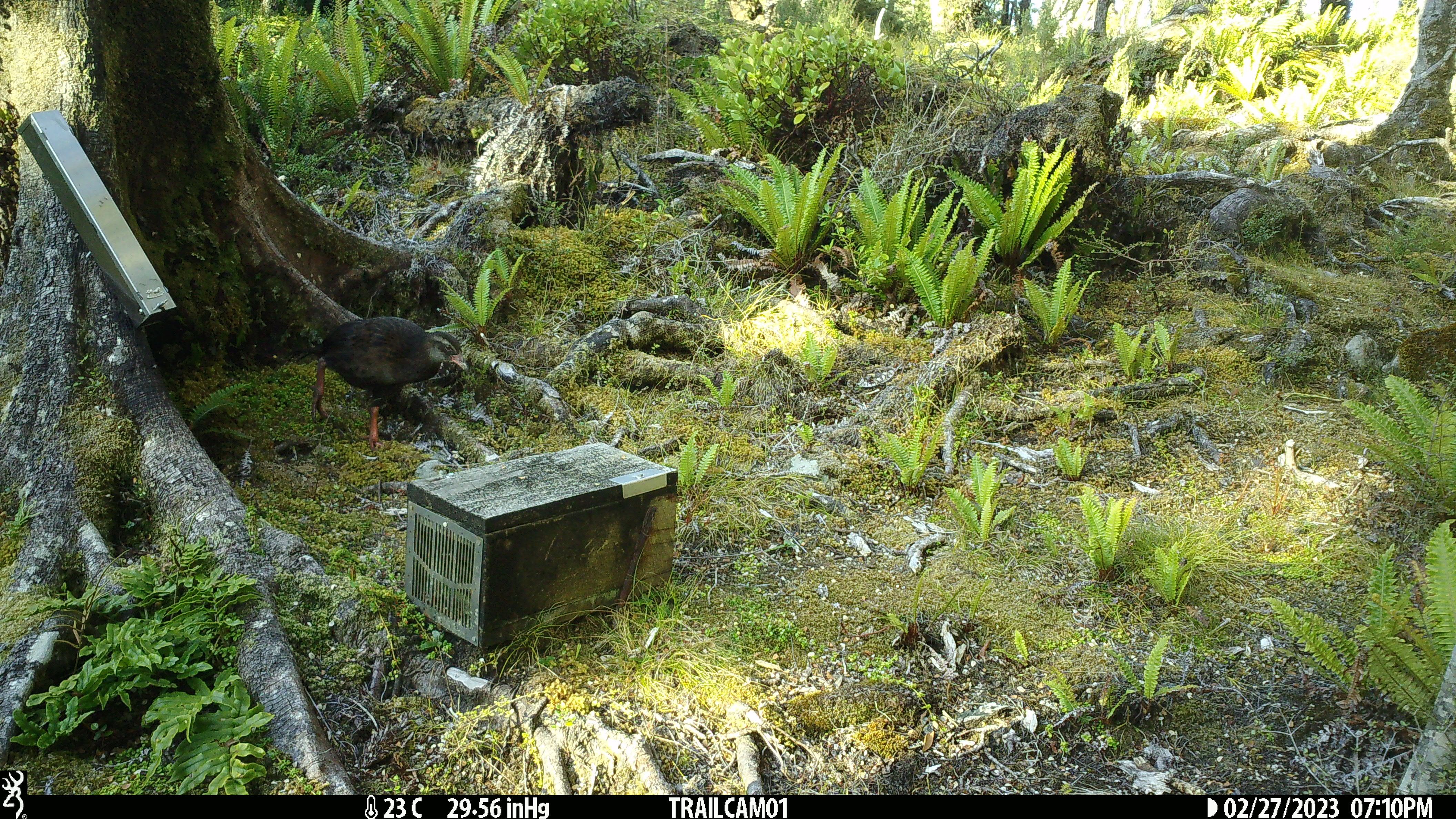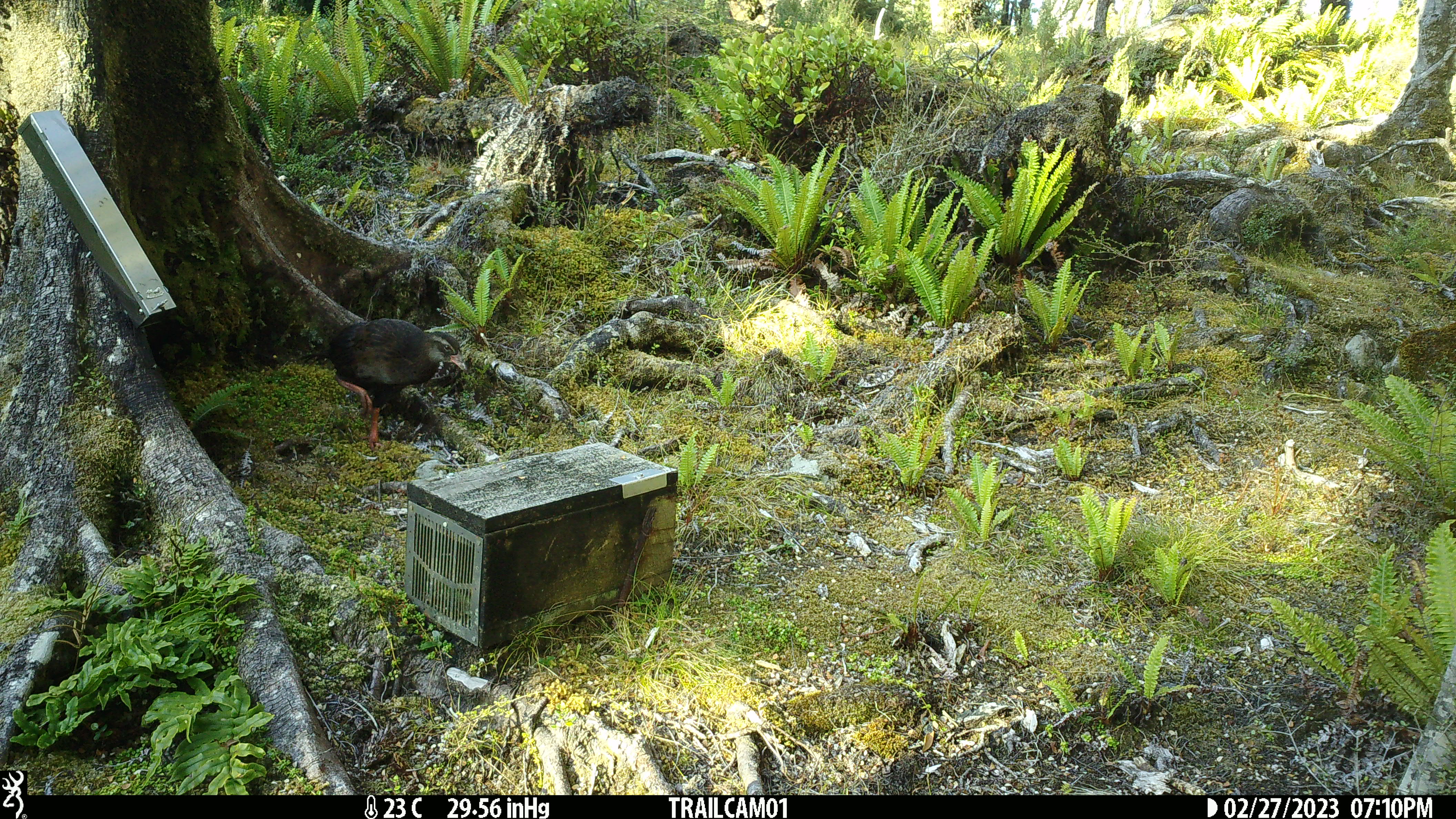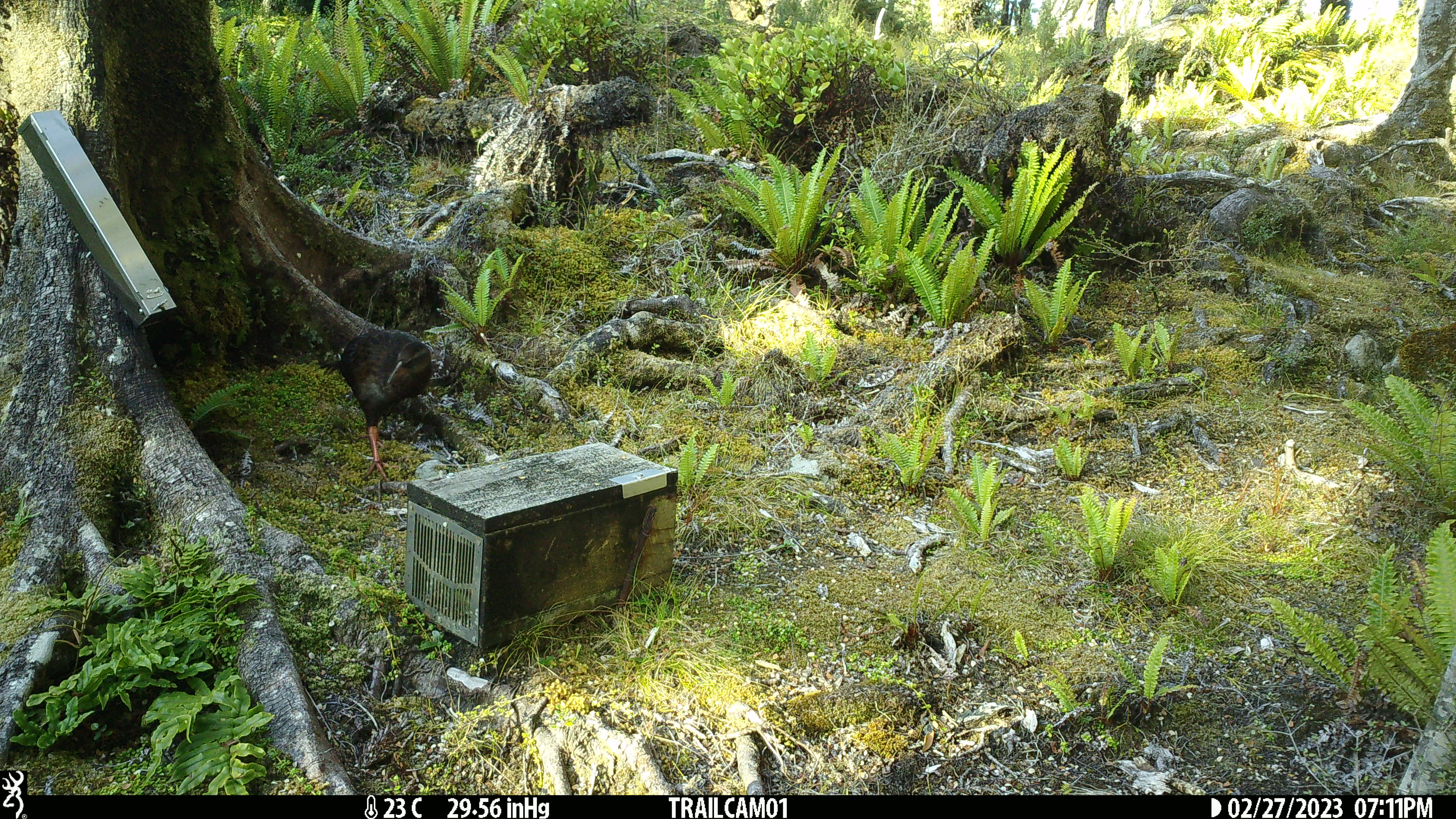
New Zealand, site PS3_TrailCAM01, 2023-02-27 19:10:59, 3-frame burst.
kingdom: Animalia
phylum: Chordata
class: Aves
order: Gruiformes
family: Rallidae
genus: Gallirallus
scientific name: Gallirallus australis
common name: weka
Weka (Gallirallus australis).